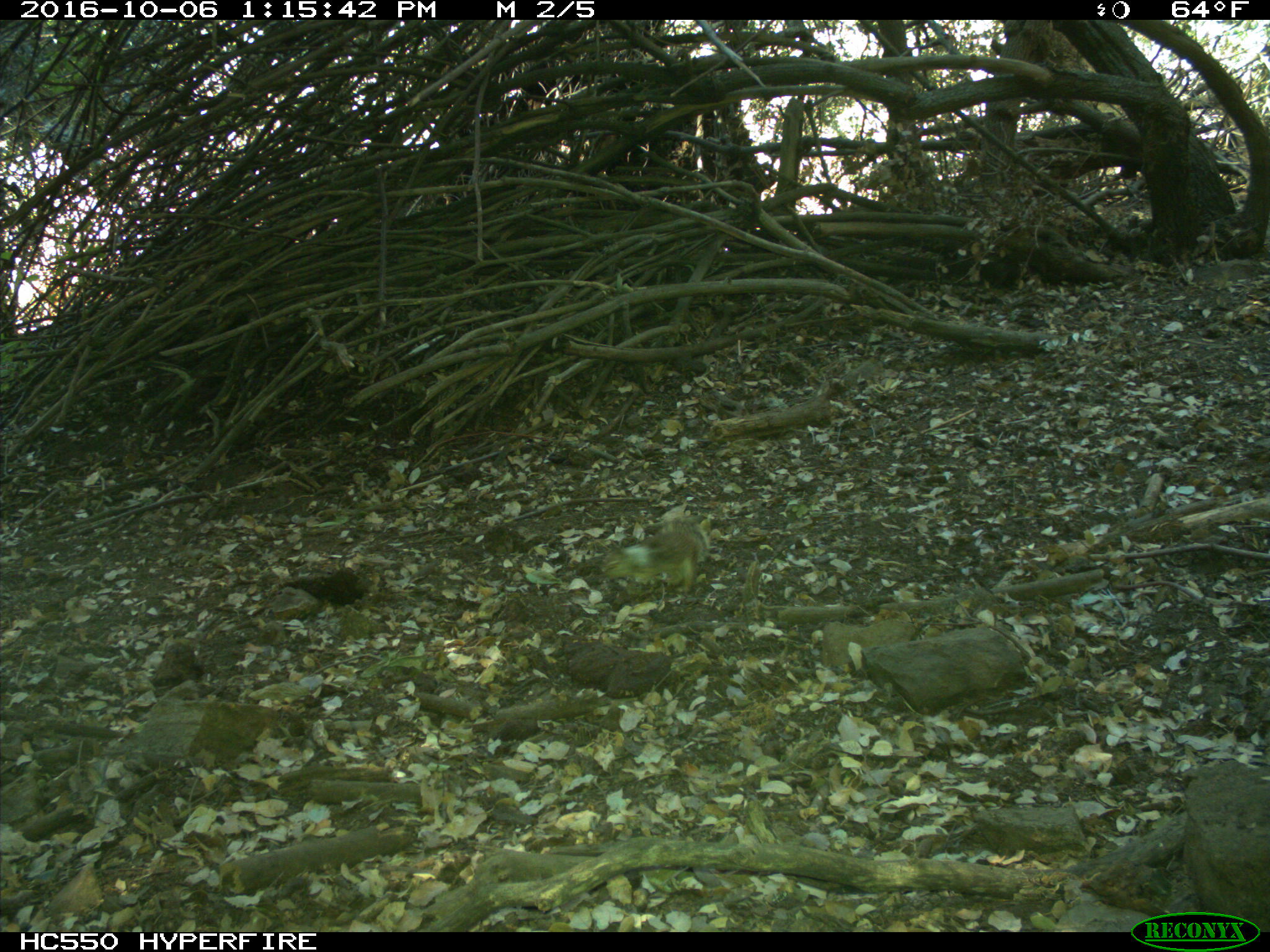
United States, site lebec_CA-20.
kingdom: Animalia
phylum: Chordata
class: Mammalia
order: Rodentia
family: Sciuridae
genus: Otospermophilus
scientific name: Otospermophilus beecheyi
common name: california ground squirrel